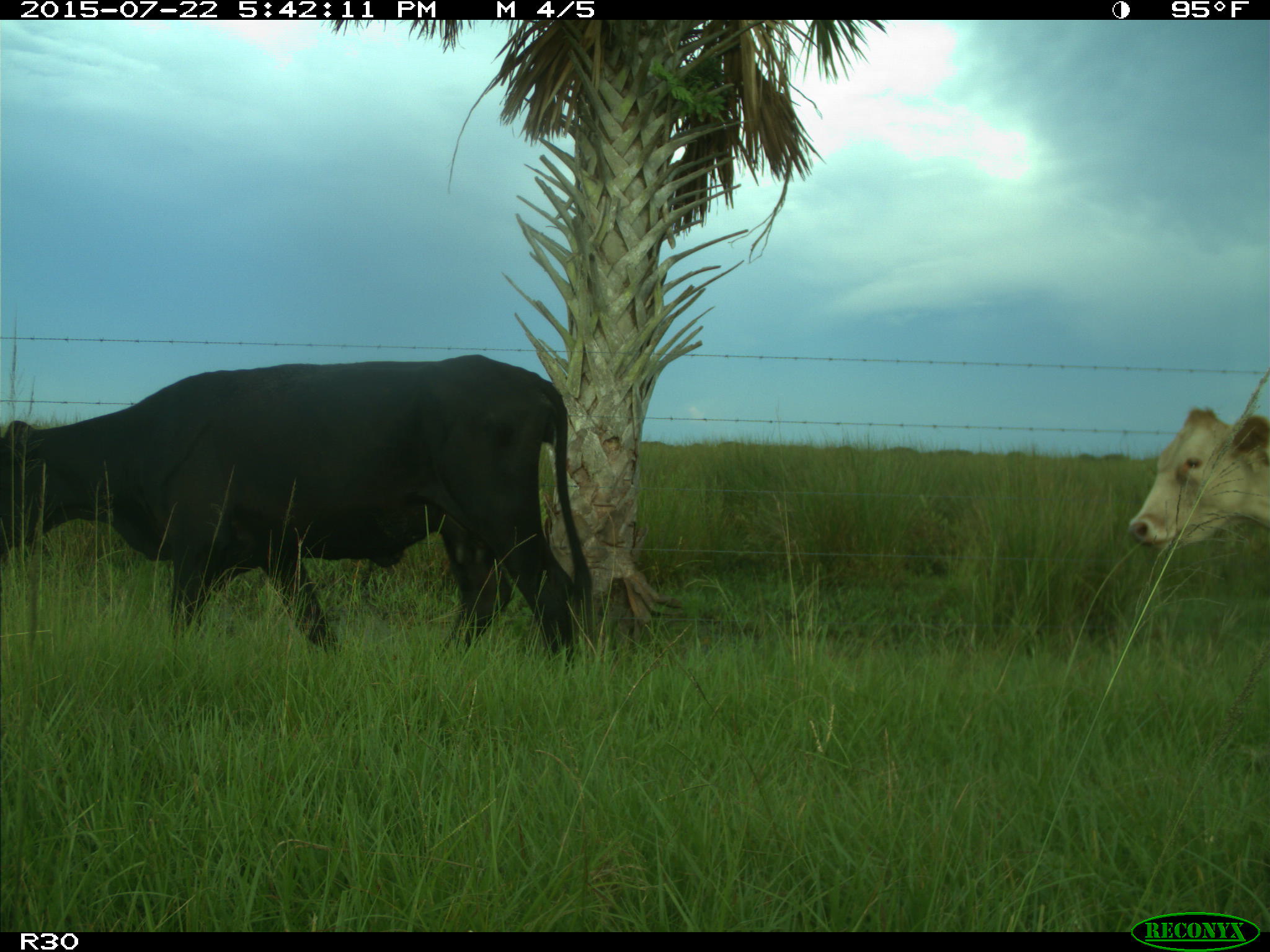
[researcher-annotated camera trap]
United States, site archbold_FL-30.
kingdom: Animalia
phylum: Chordata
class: Mammalia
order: Artiodactyla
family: Bovidae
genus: Bos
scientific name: Bos taurus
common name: domestic cow